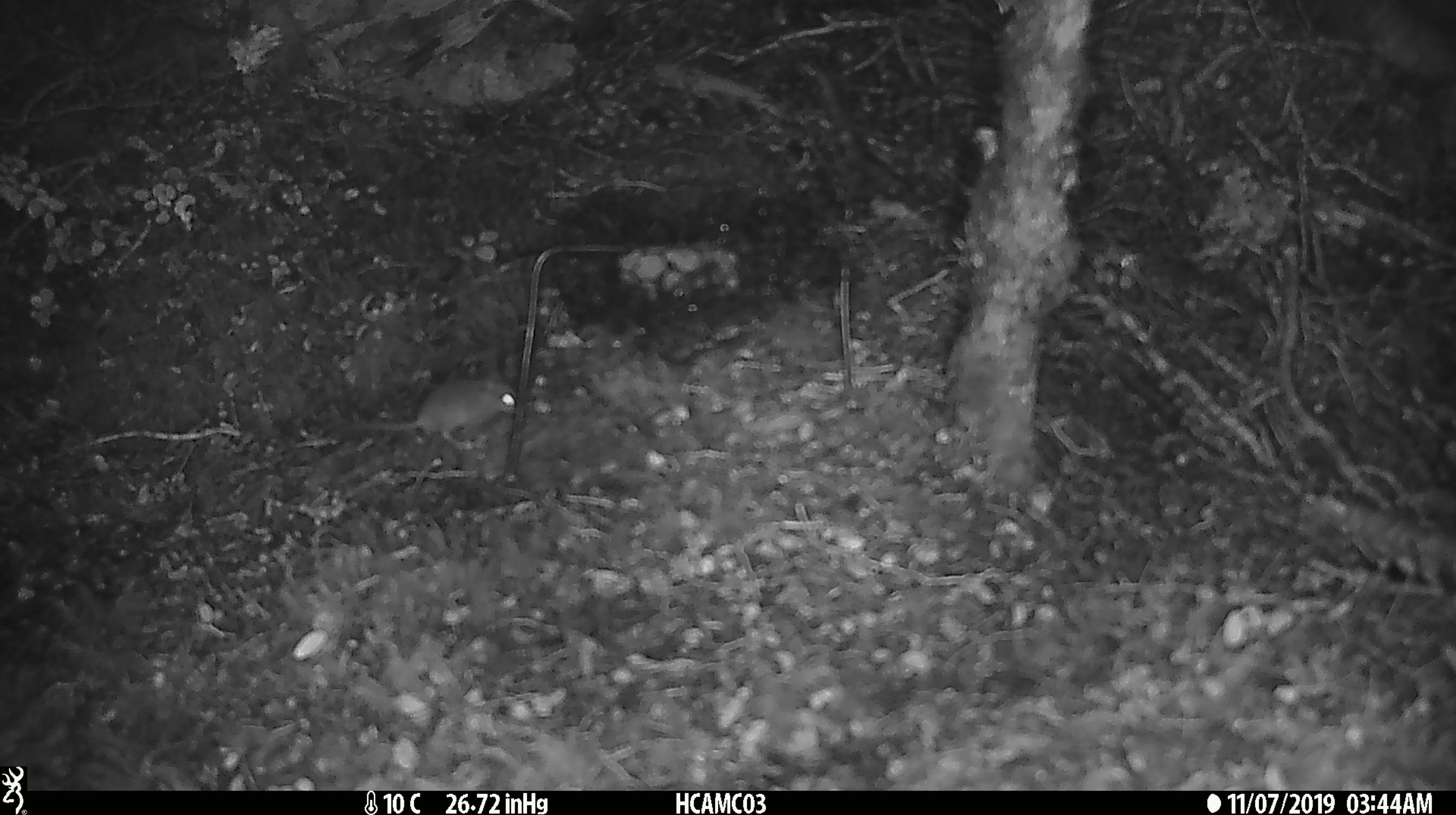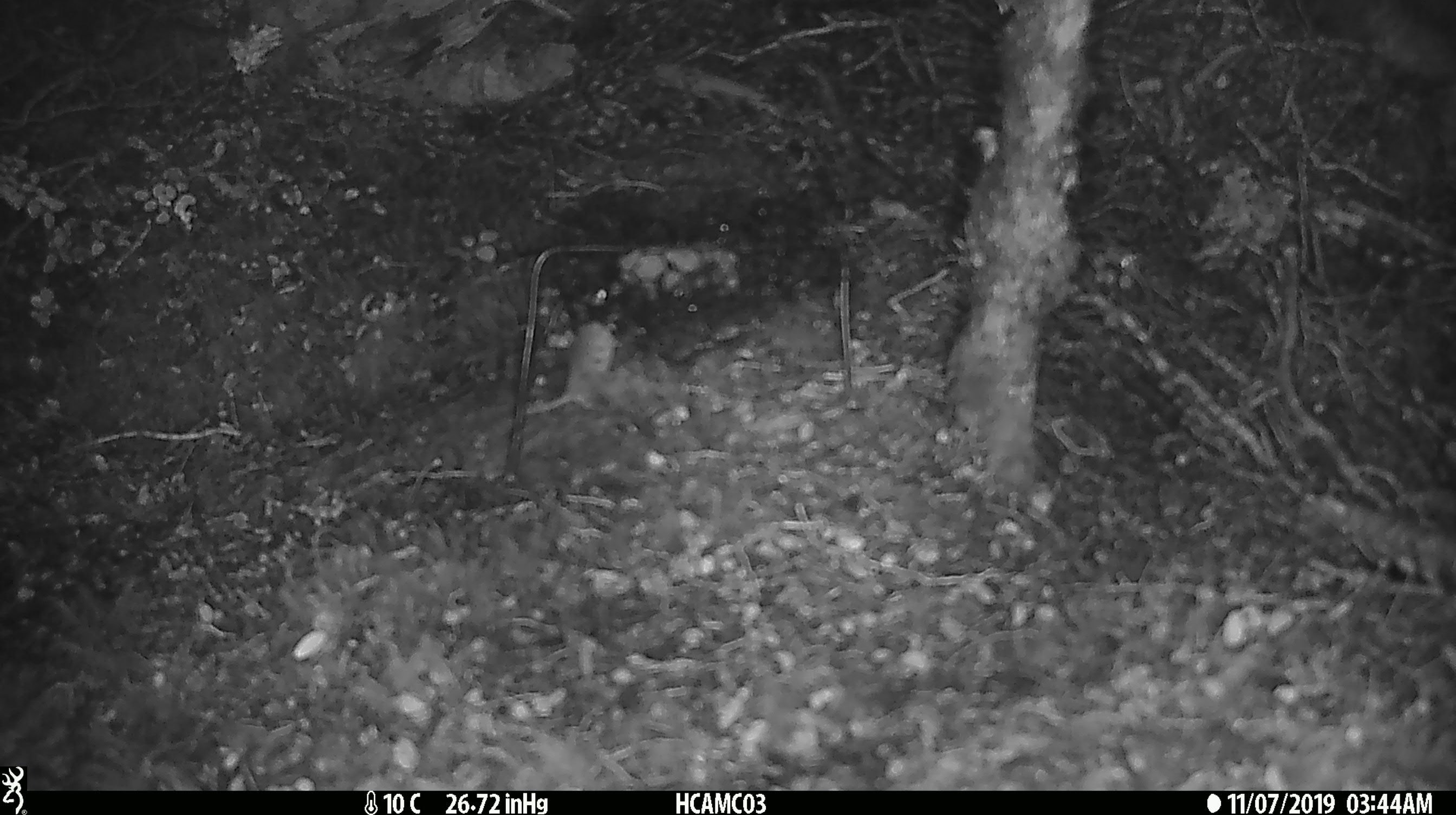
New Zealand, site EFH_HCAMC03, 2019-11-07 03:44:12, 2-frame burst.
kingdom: Animalia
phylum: Chordata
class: Mammalia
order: Rodentia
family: Muridae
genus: Mus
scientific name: Mus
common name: mouse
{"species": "mouse (Mus)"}